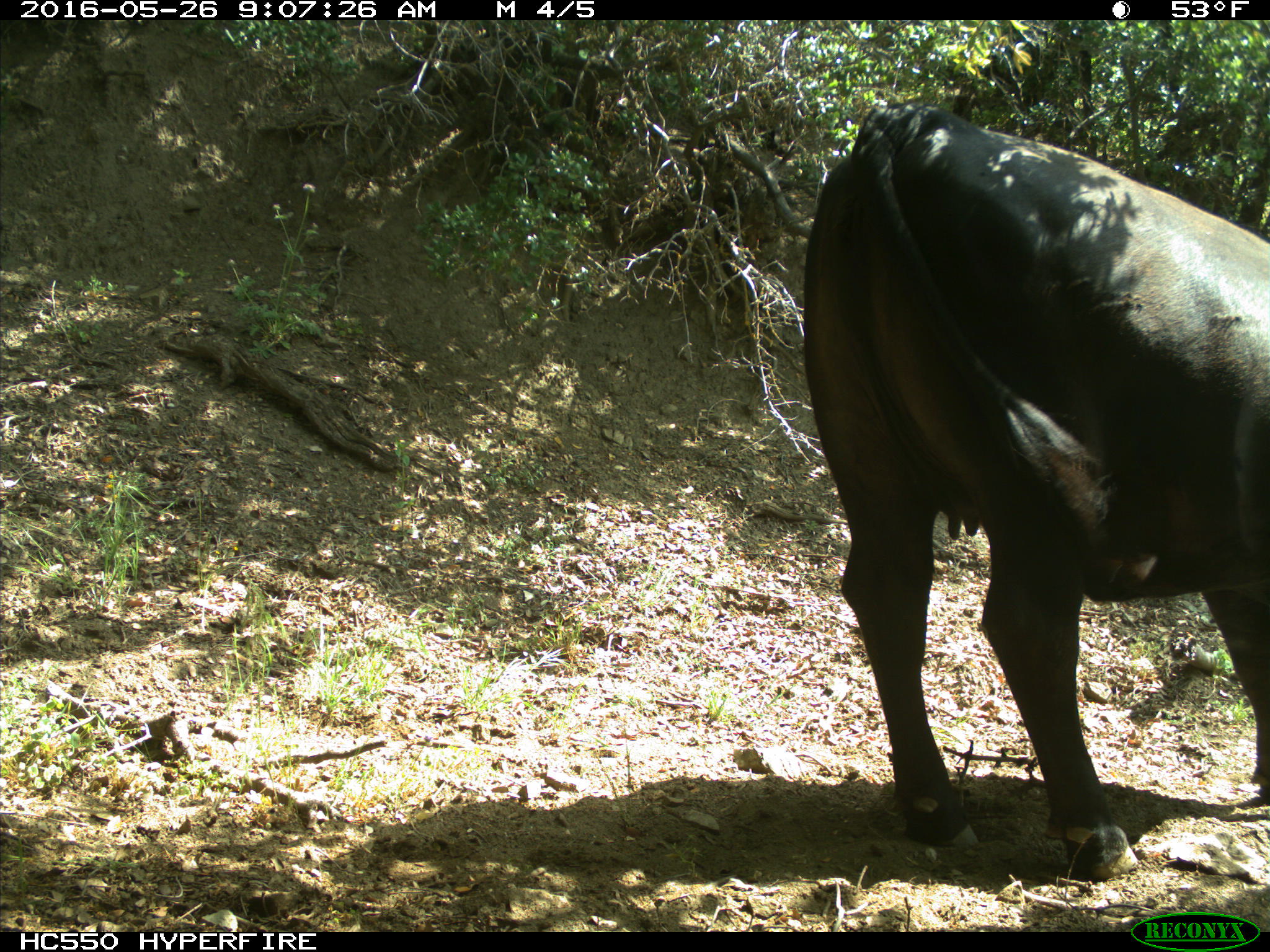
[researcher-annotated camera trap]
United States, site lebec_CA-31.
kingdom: Animalia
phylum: Chordata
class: Mammalia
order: Artiodactyla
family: Bovidae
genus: Bos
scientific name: Bos taurus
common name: domestic cow